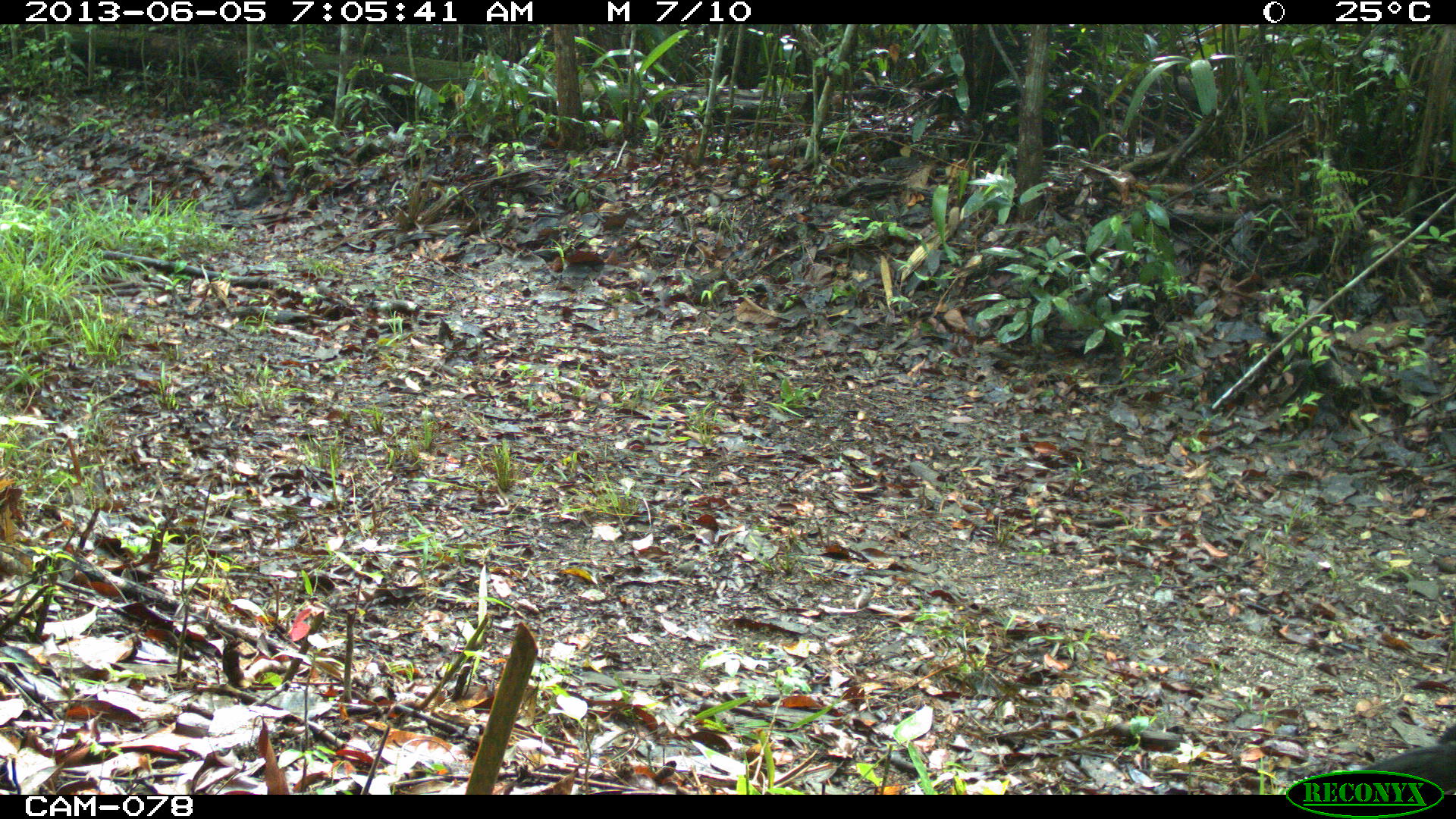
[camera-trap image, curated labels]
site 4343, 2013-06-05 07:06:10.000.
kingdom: Animalia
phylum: Chordata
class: Aves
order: Galliformes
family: Cracidae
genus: Crax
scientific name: Crax rubra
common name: great curassow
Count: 1.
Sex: female.